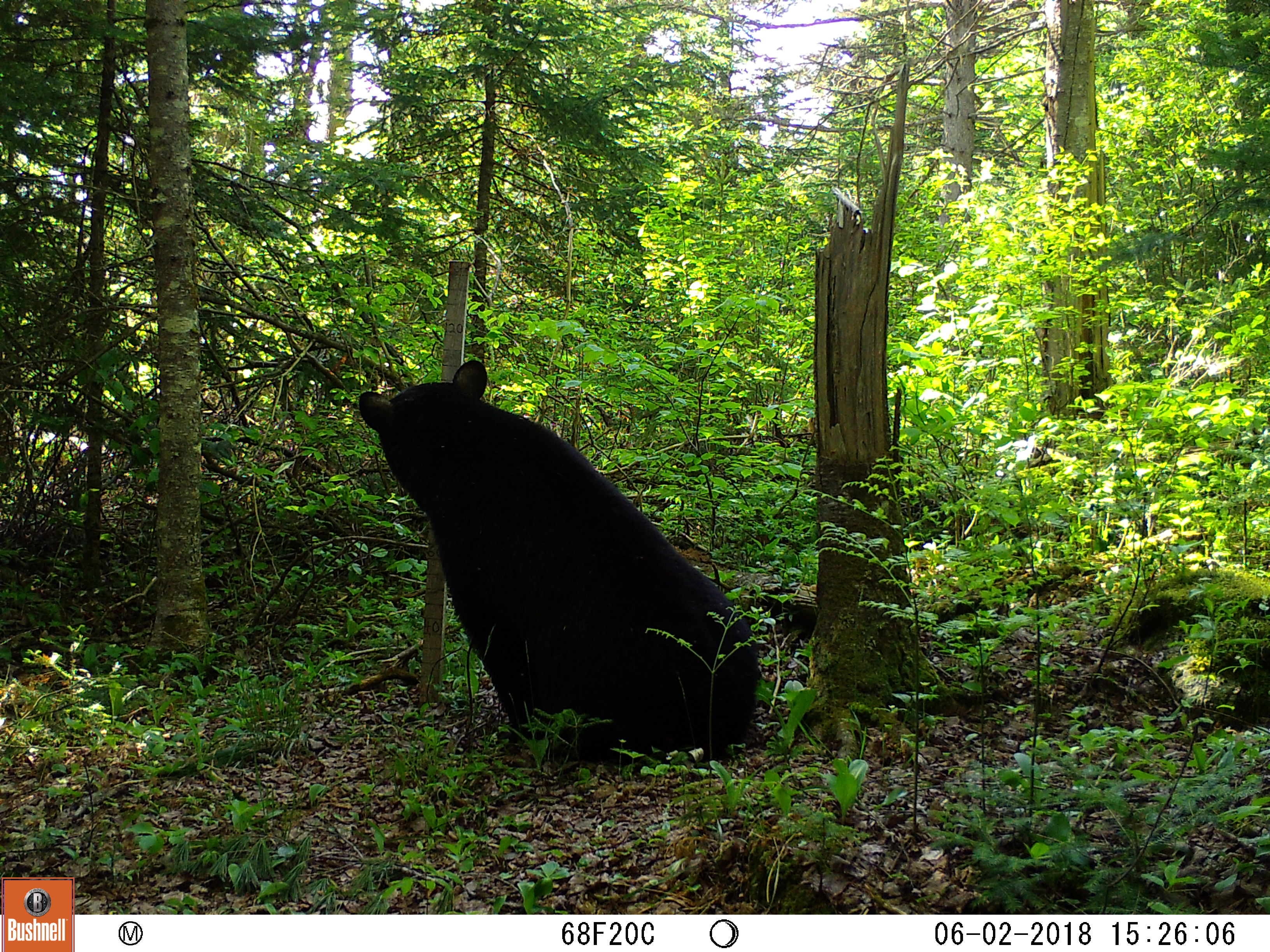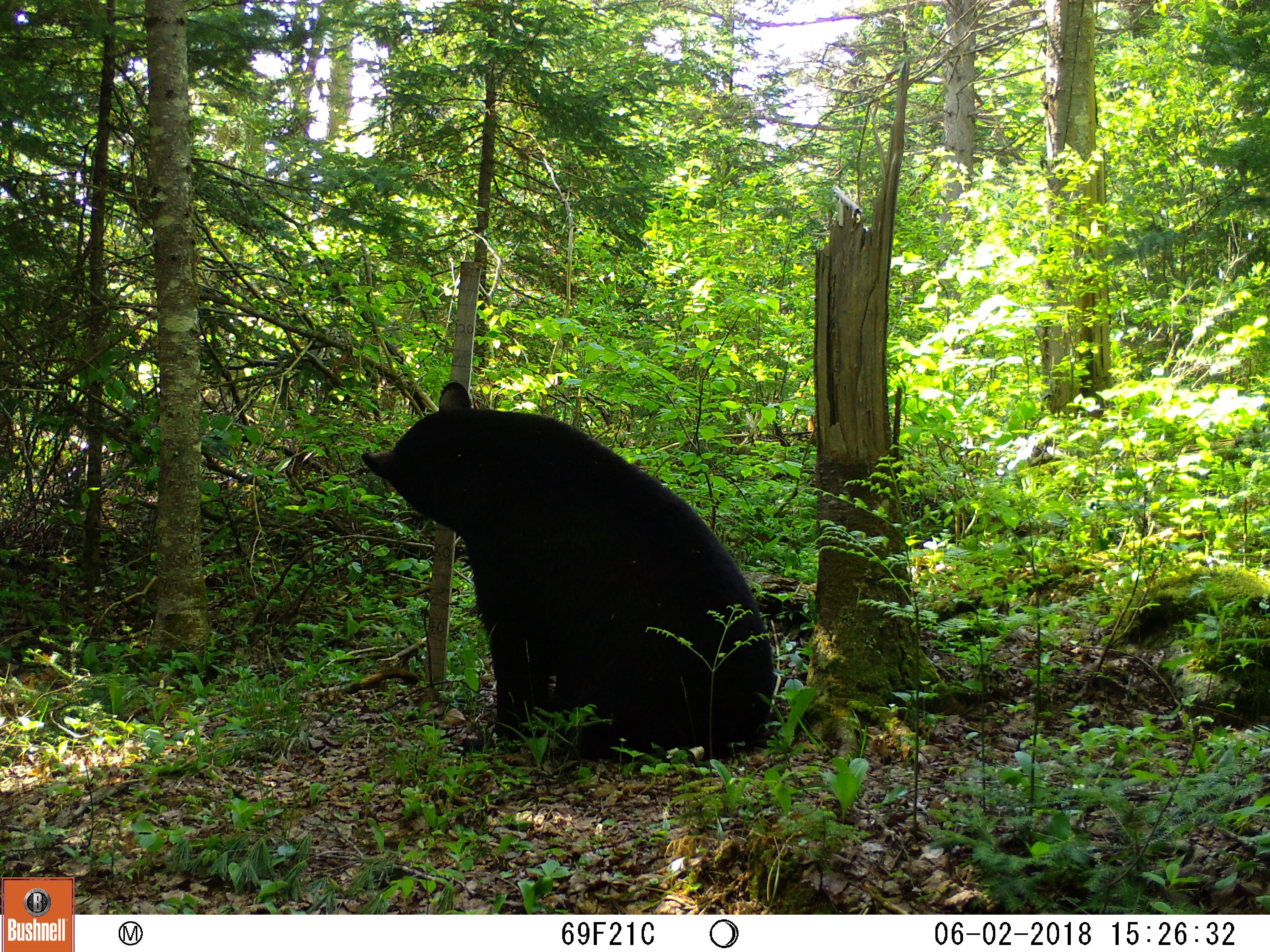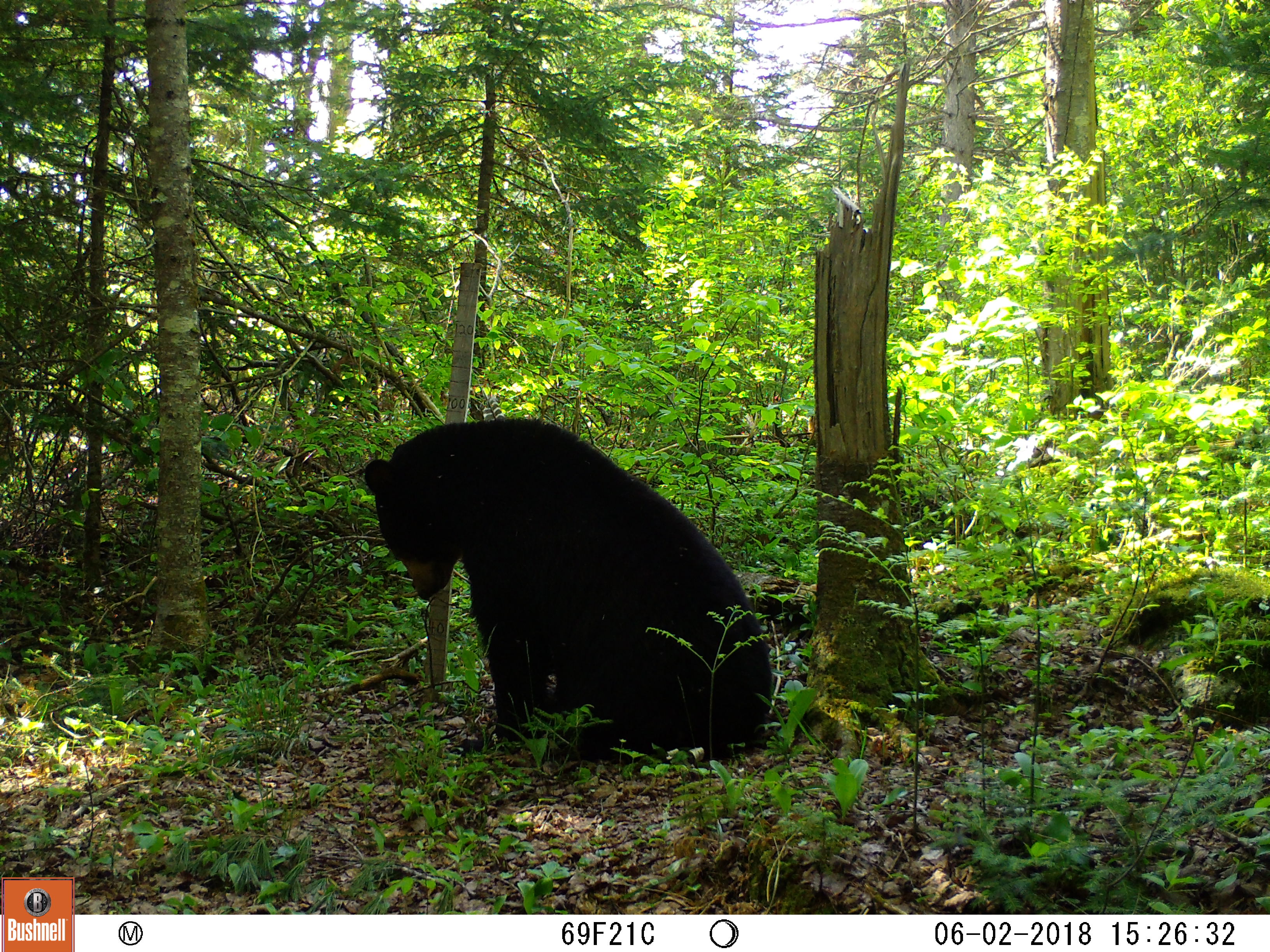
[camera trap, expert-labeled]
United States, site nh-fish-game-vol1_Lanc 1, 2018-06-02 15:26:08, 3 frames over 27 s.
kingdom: Animalia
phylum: Chordata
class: Mammalia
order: Carnivora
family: Ursidae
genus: Ursus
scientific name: Ursus americanus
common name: black bear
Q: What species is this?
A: Black bear (Ursus americanus).